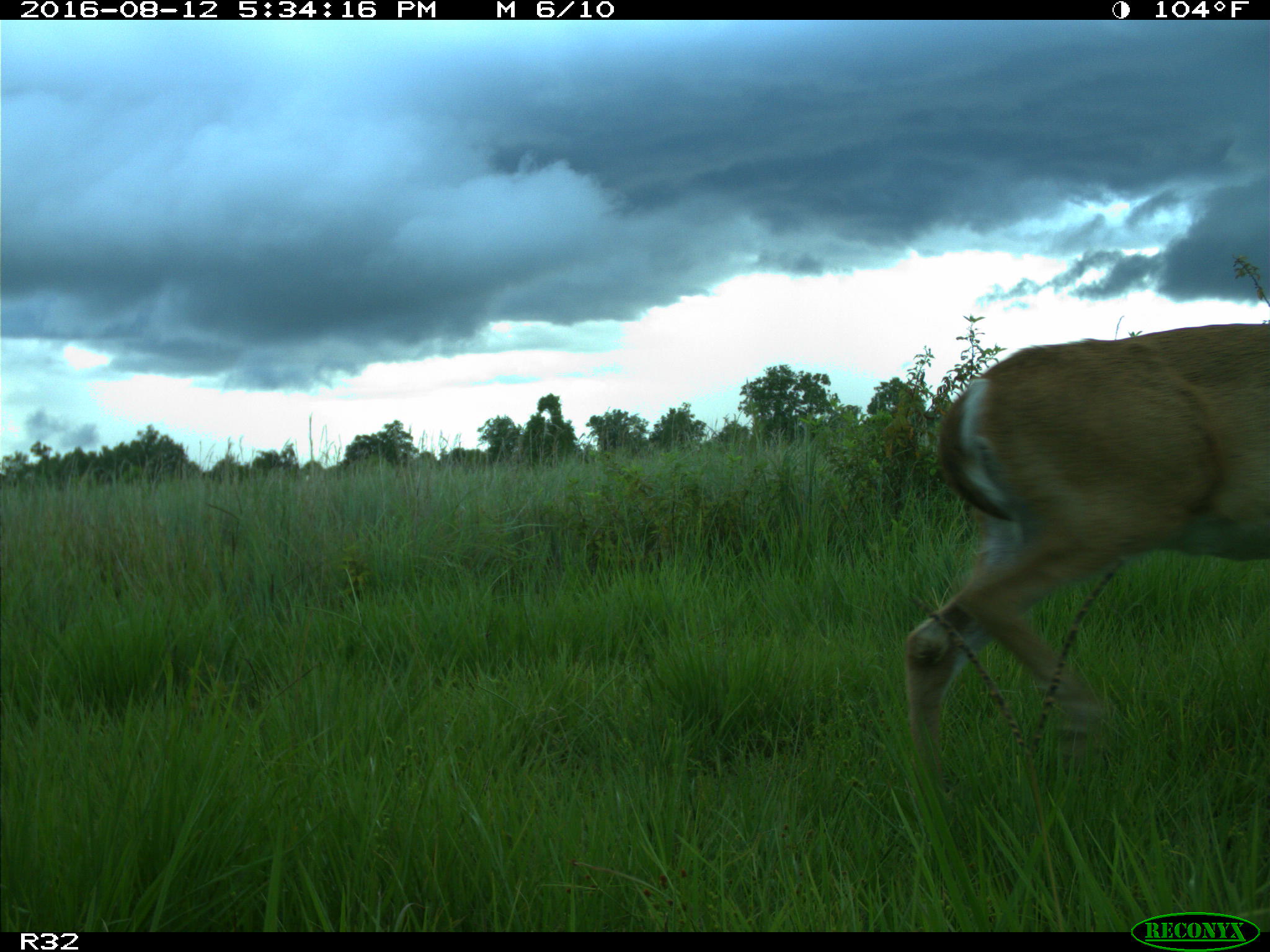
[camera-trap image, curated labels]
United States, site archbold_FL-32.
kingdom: Animalia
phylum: Chordata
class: Mammalia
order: Artiodactyla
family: Cervidae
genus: Odocoileus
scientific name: Odocoileus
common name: deer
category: unidentified deer